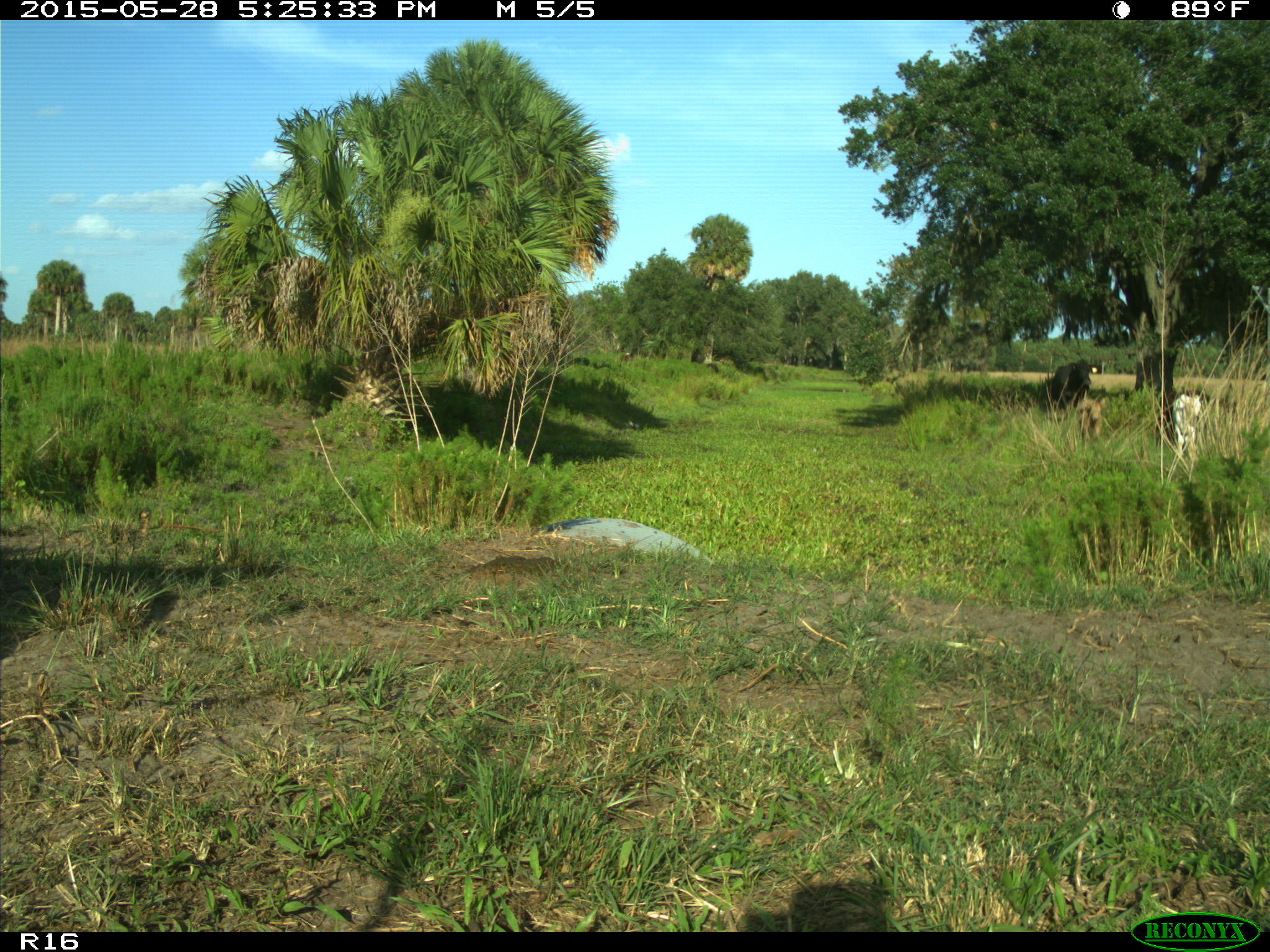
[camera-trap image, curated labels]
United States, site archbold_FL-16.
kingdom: Animalia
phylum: Chordata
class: Mammalia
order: Artiodactyla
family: Bovidae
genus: Bos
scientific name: Bos taurus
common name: domestic cow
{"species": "Bos taurus (domestic cow)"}